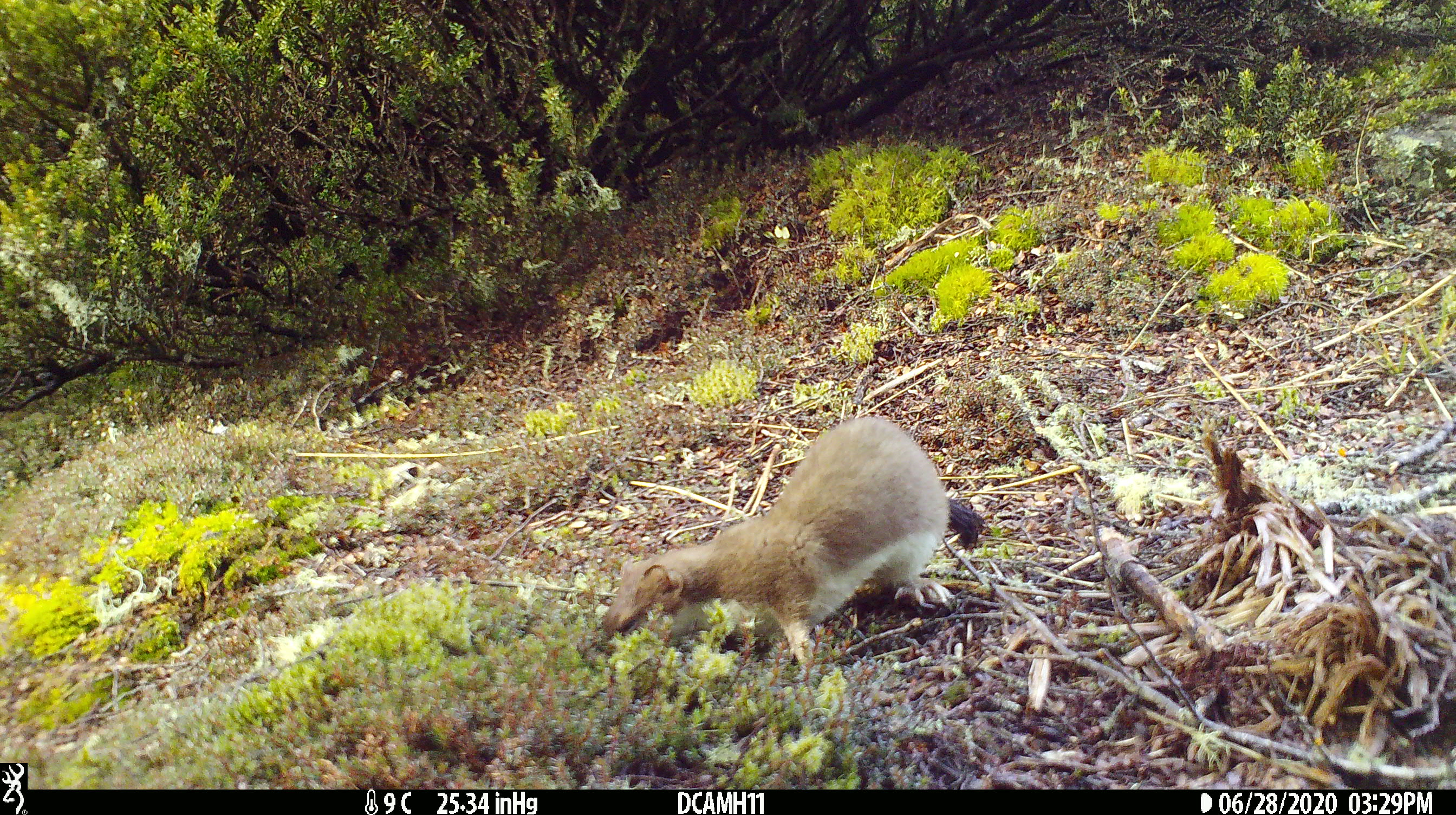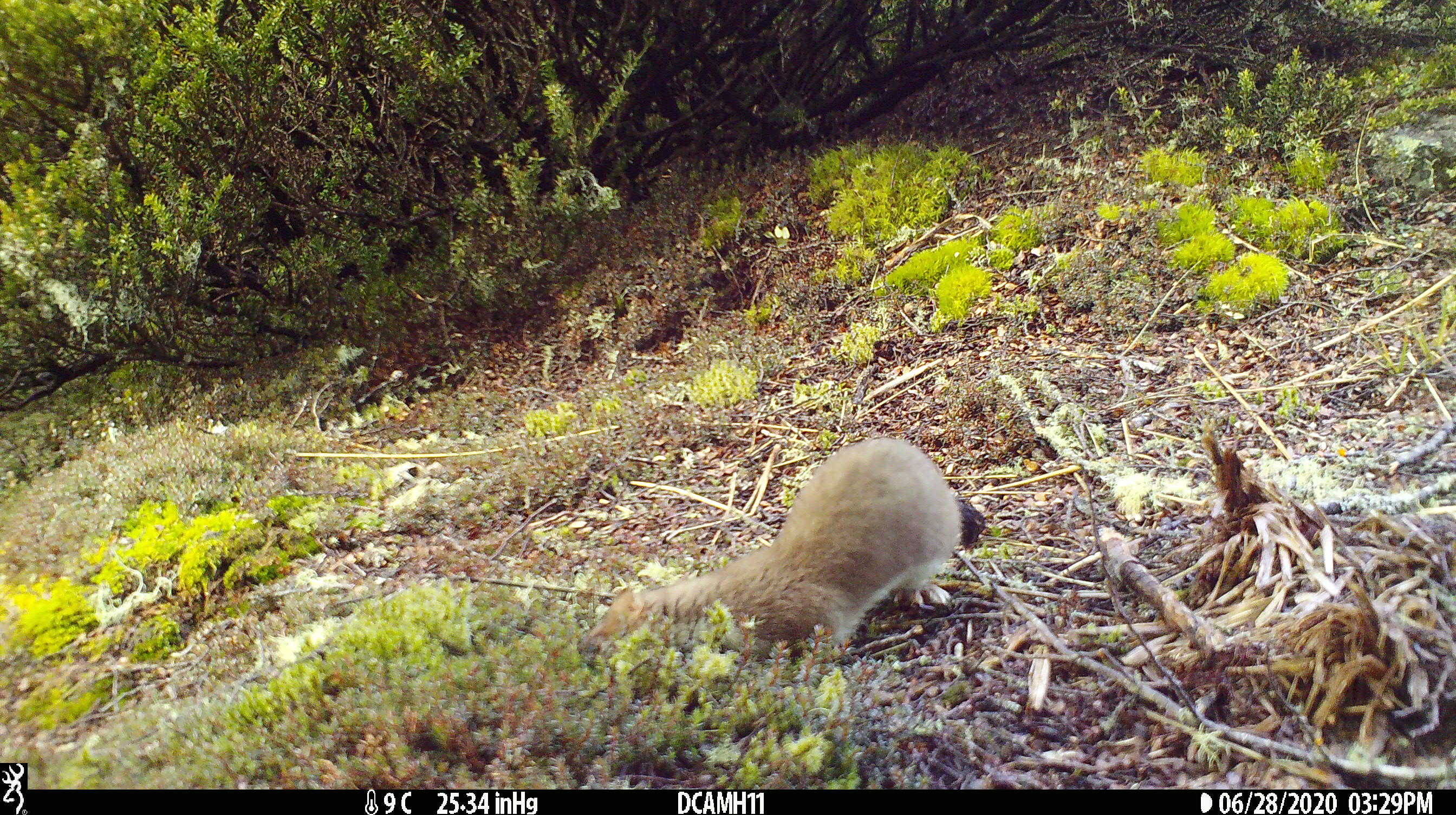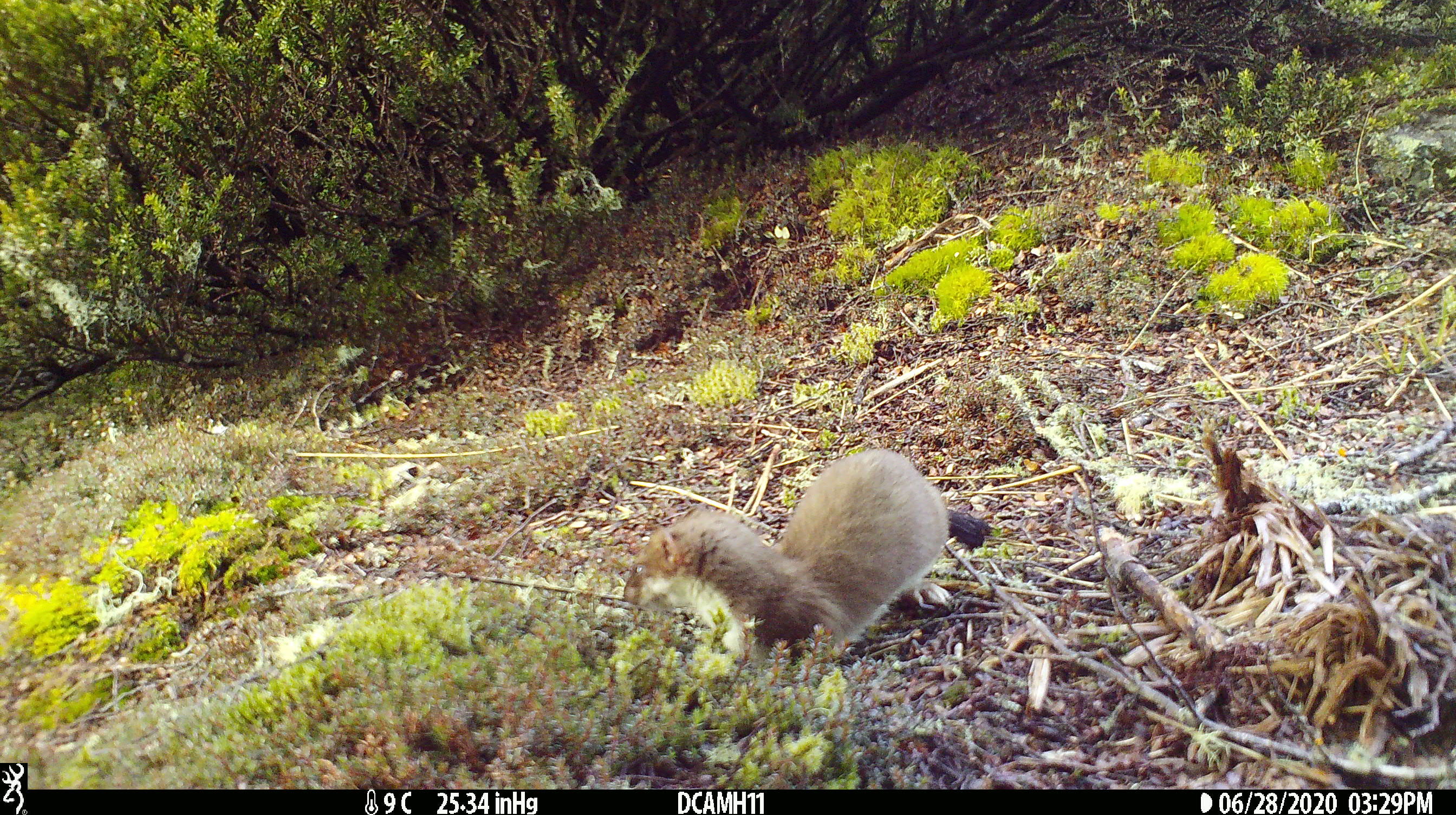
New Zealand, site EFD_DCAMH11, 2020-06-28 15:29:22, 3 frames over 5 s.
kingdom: Animalia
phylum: Chordata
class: Mammalia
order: Carnivora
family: Mustelidae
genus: Mustela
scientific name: Mustela erminea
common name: stoat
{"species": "stoat (Mustela erminea)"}